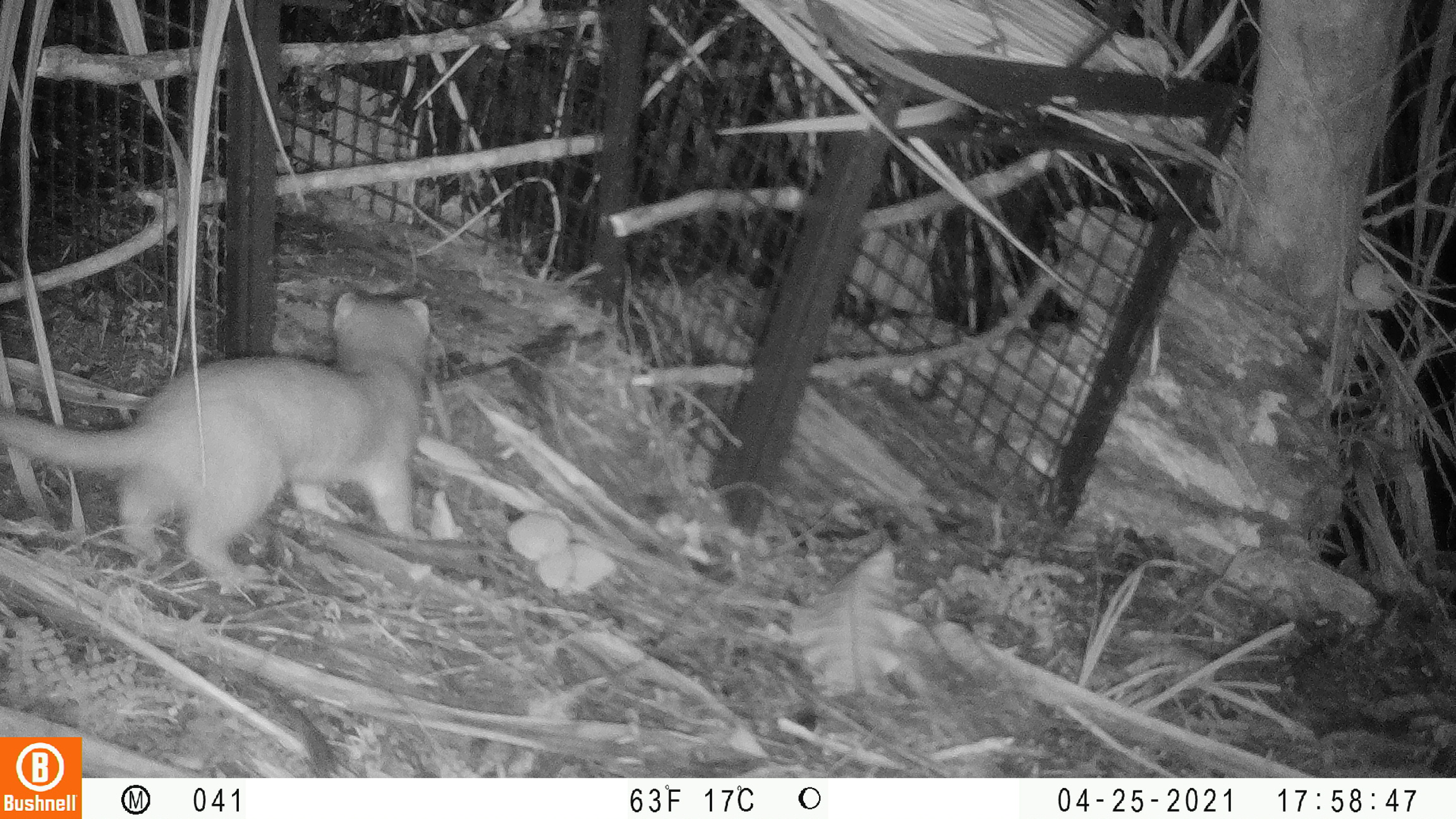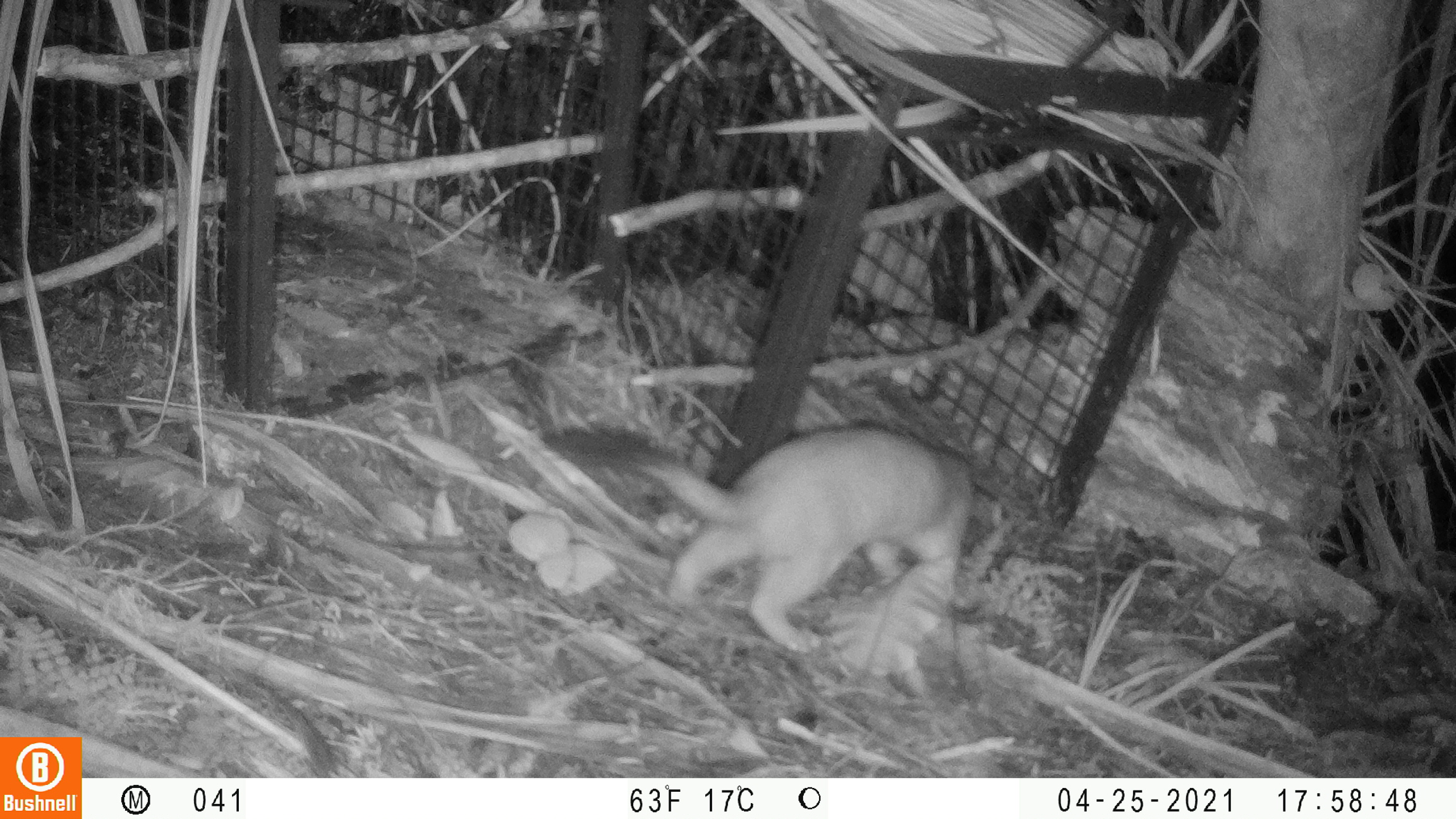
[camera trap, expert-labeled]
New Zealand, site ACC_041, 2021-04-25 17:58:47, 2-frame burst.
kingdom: Animalia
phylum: Chordata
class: Mammalia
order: Carnivora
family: Mustelidae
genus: Mustela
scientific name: Mustela erminea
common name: stoat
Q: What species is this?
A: Stoat (Mustela erminea).